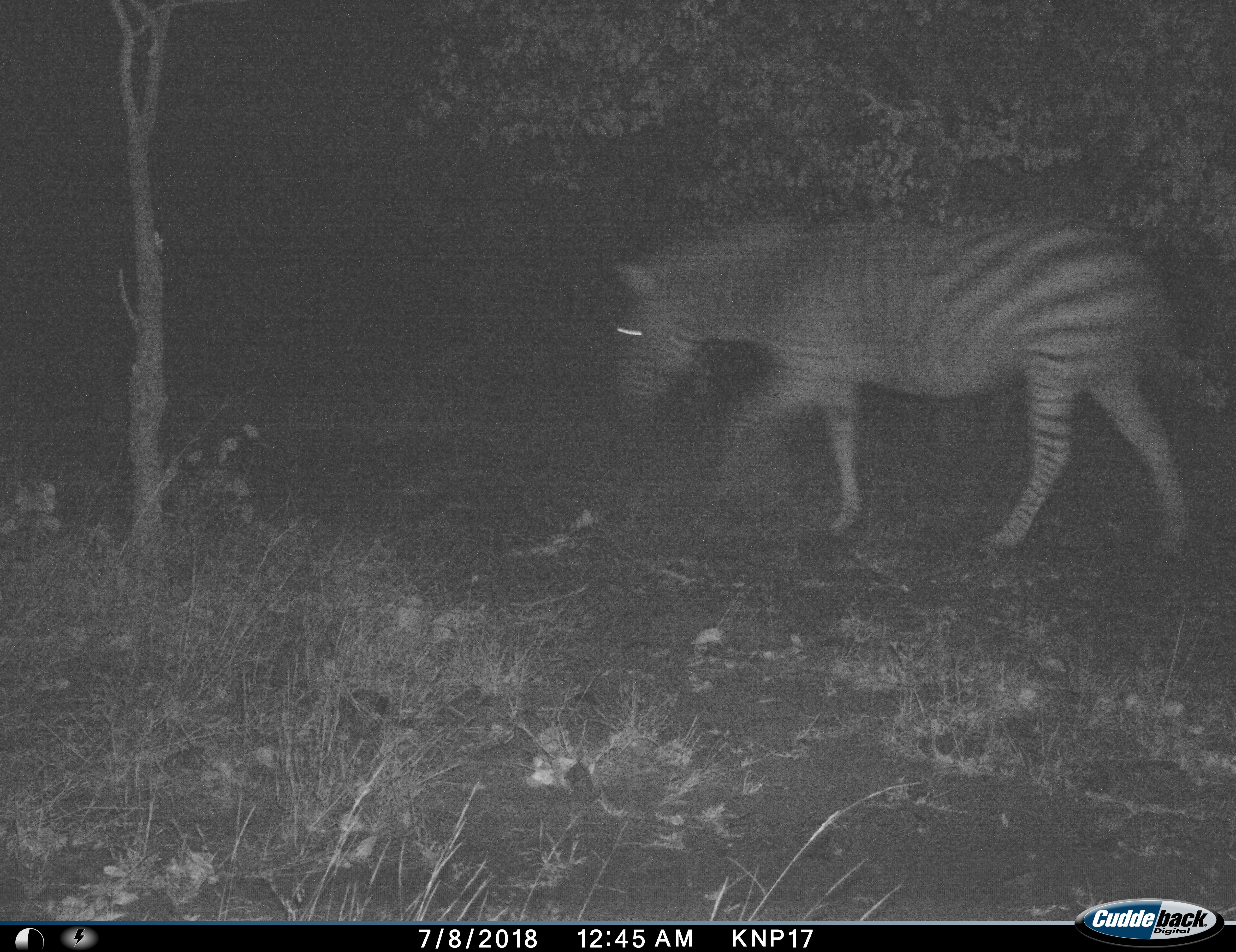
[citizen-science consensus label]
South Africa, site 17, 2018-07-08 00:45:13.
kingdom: Animalia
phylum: Chordata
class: Mammalia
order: Perissodactyla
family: Equidae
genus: Equus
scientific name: Equus quagga burchellii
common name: burchell's zebra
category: zebraburchells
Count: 1.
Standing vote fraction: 0%.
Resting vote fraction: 0%.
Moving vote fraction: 100%.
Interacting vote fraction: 0%.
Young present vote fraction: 0%.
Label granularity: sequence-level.